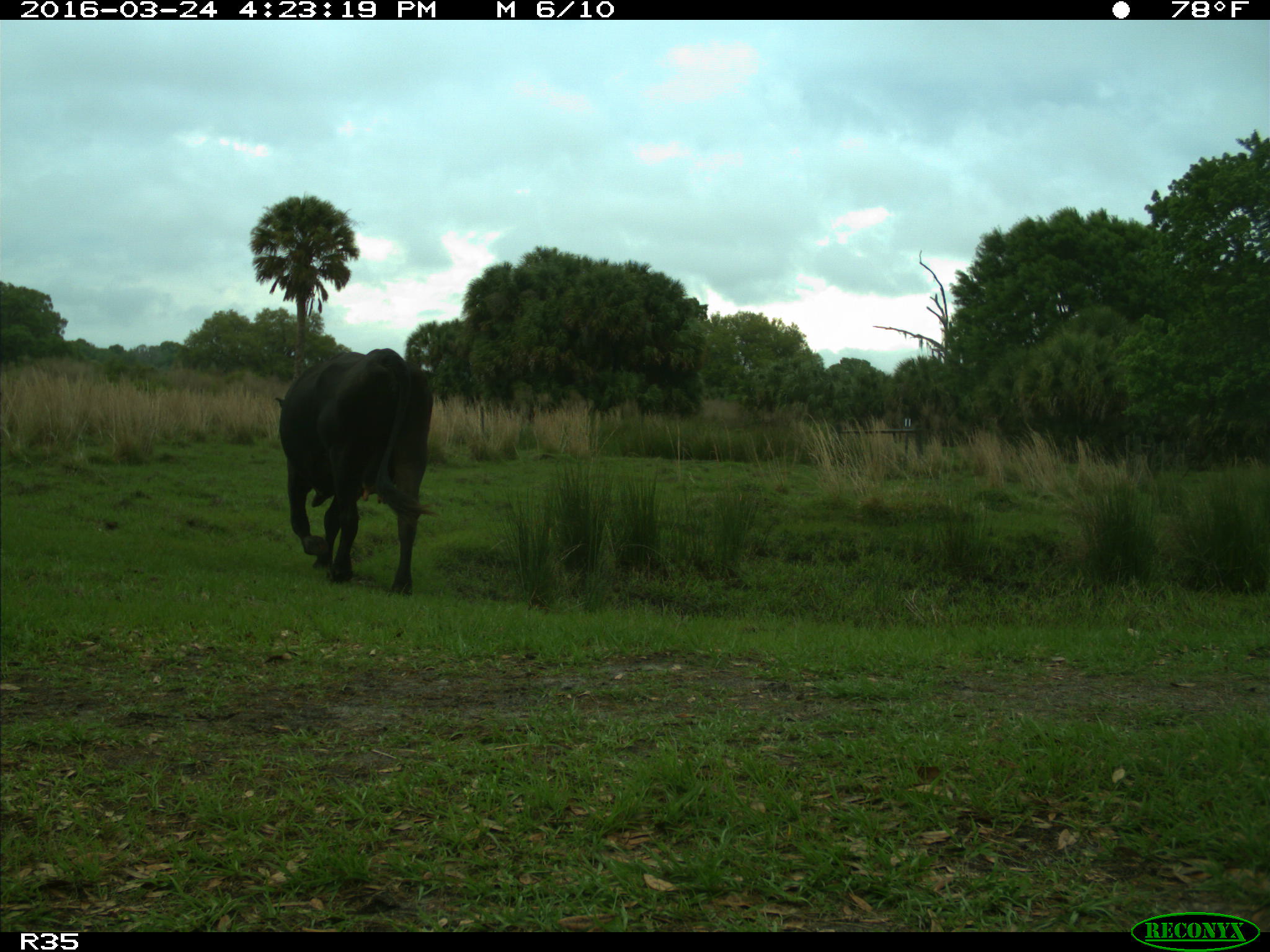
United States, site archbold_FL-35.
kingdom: Animalia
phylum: Chordata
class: Mammalia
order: Artiodactyla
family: Bovidae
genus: Bos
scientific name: Bos taurus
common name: domestic cow